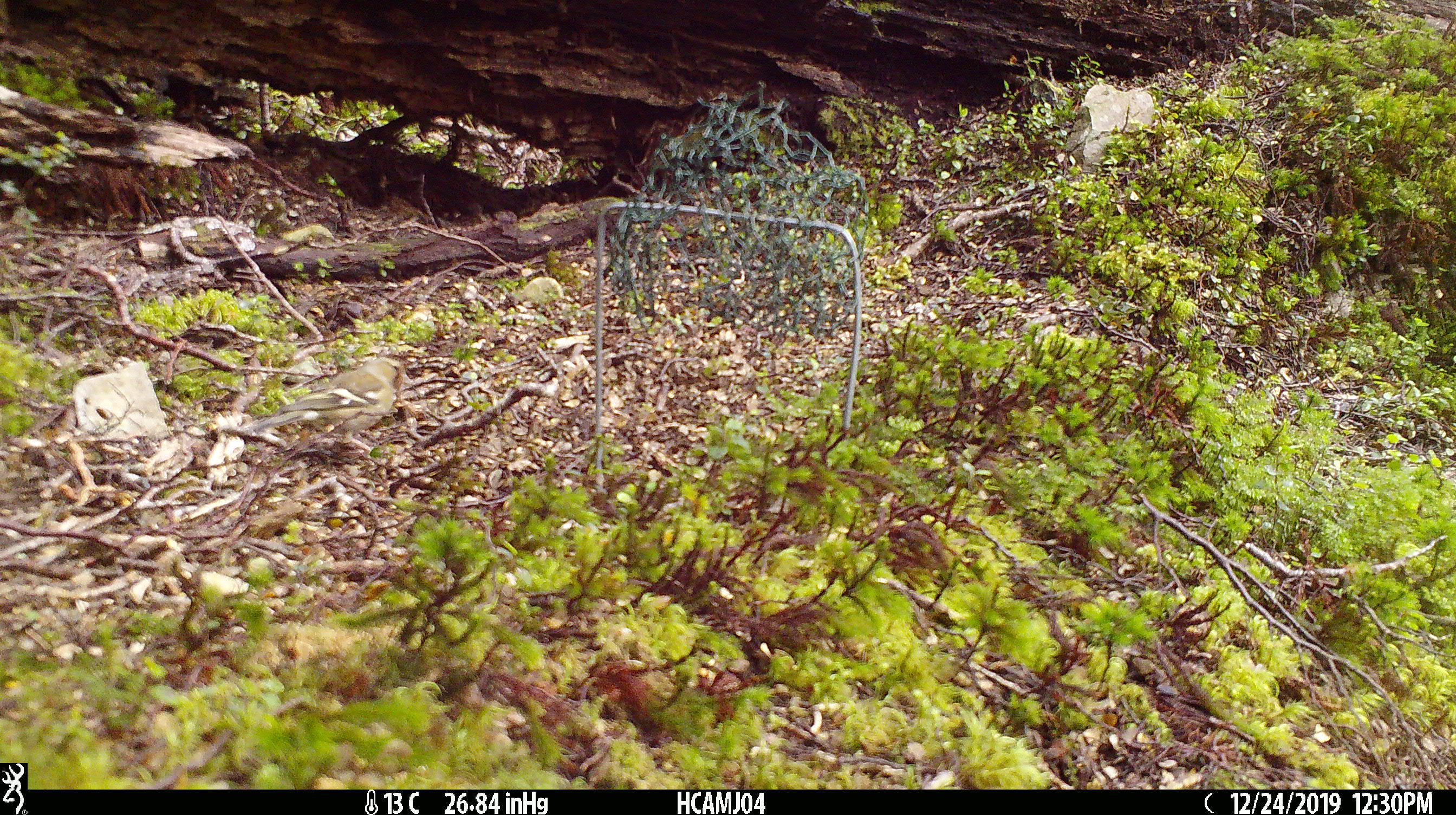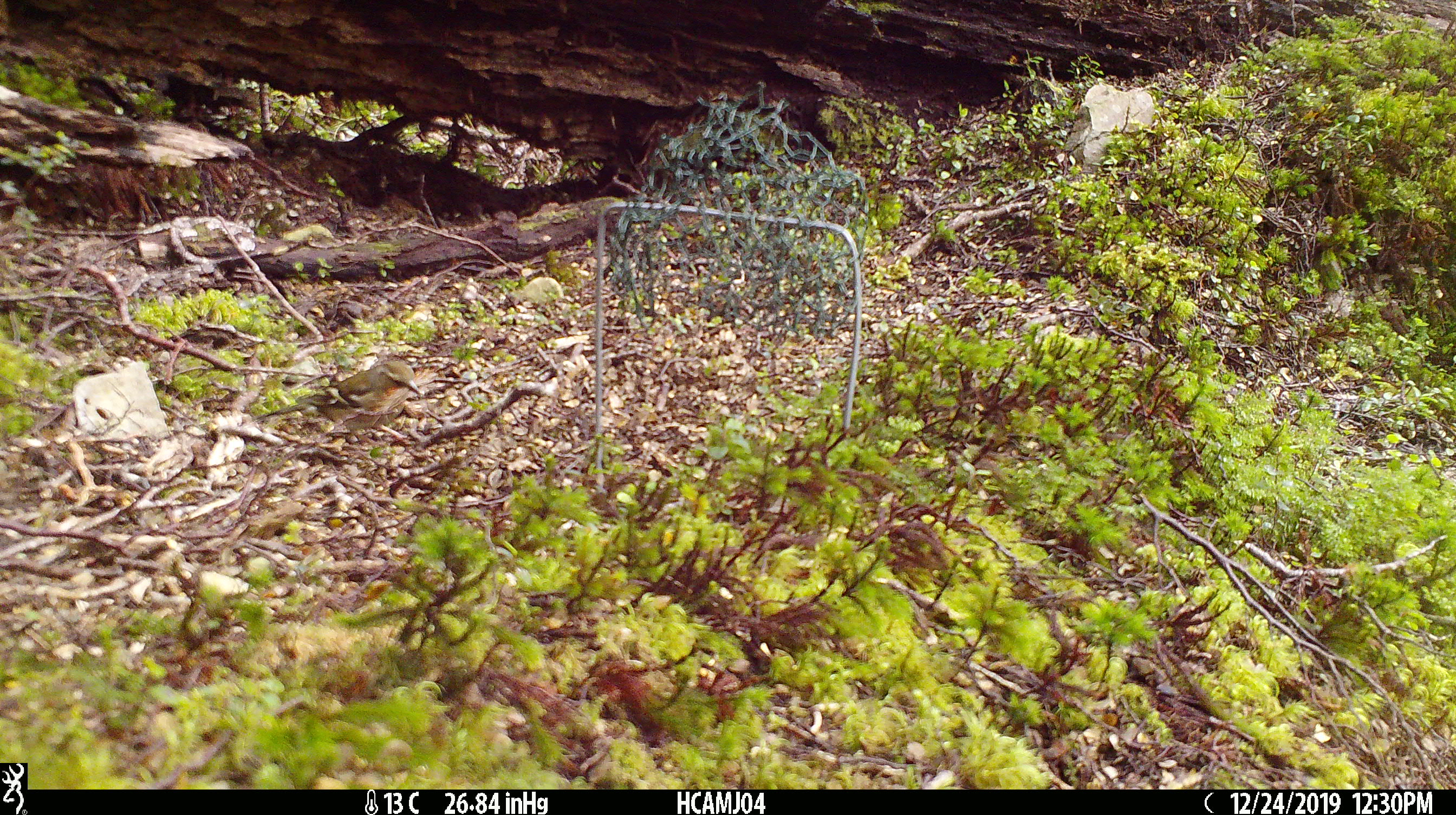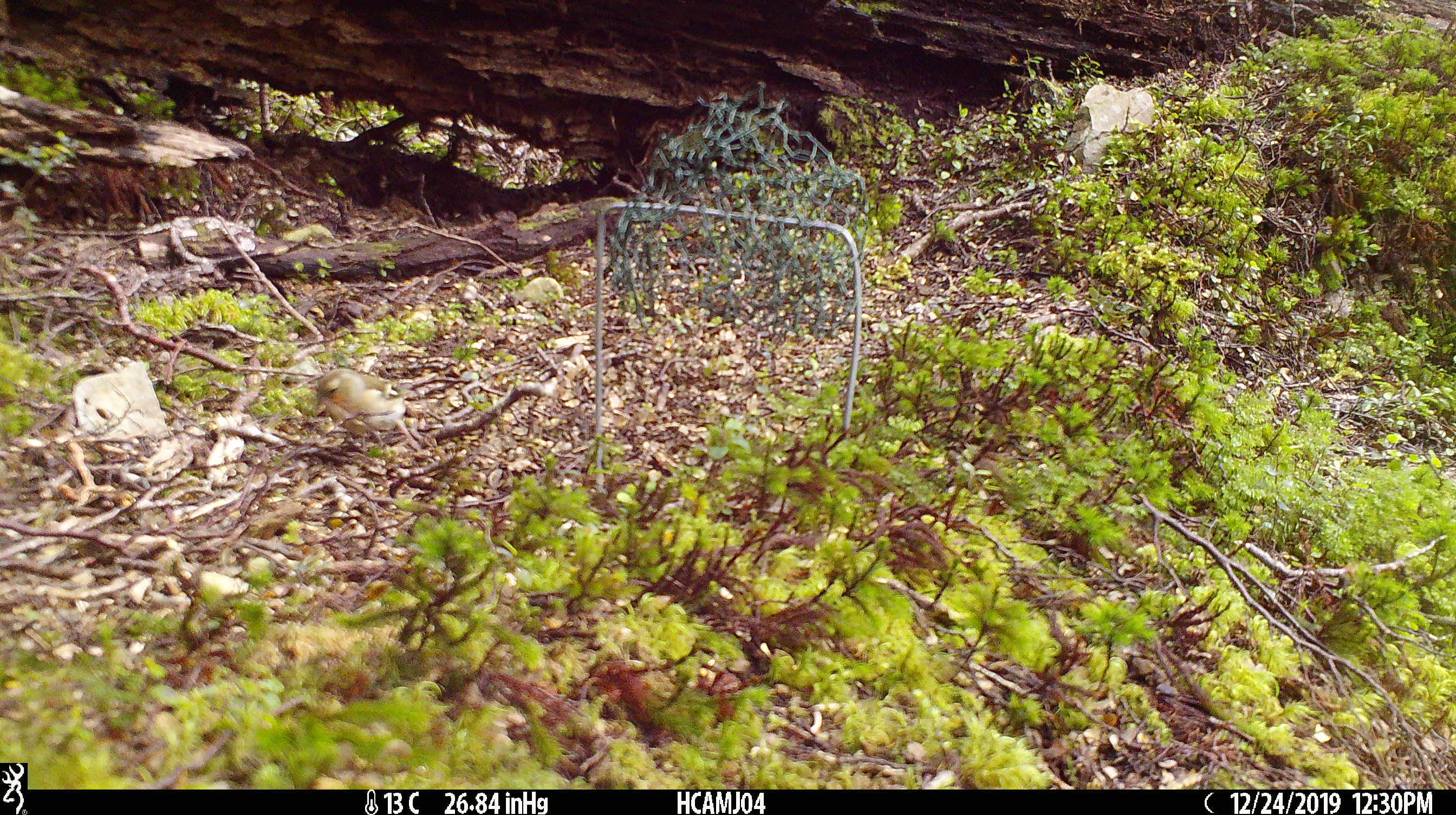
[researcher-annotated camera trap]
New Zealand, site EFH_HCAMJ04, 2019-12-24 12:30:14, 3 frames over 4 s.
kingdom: Animalia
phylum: Chordata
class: Aves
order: Passeriformes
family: Fringillidae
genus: Fringilla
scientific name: Fringilla coelebs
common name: common chaffinch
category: chaffinch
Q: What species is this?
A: Chaffinch (common chaffinch) (Fringilla coelebs).